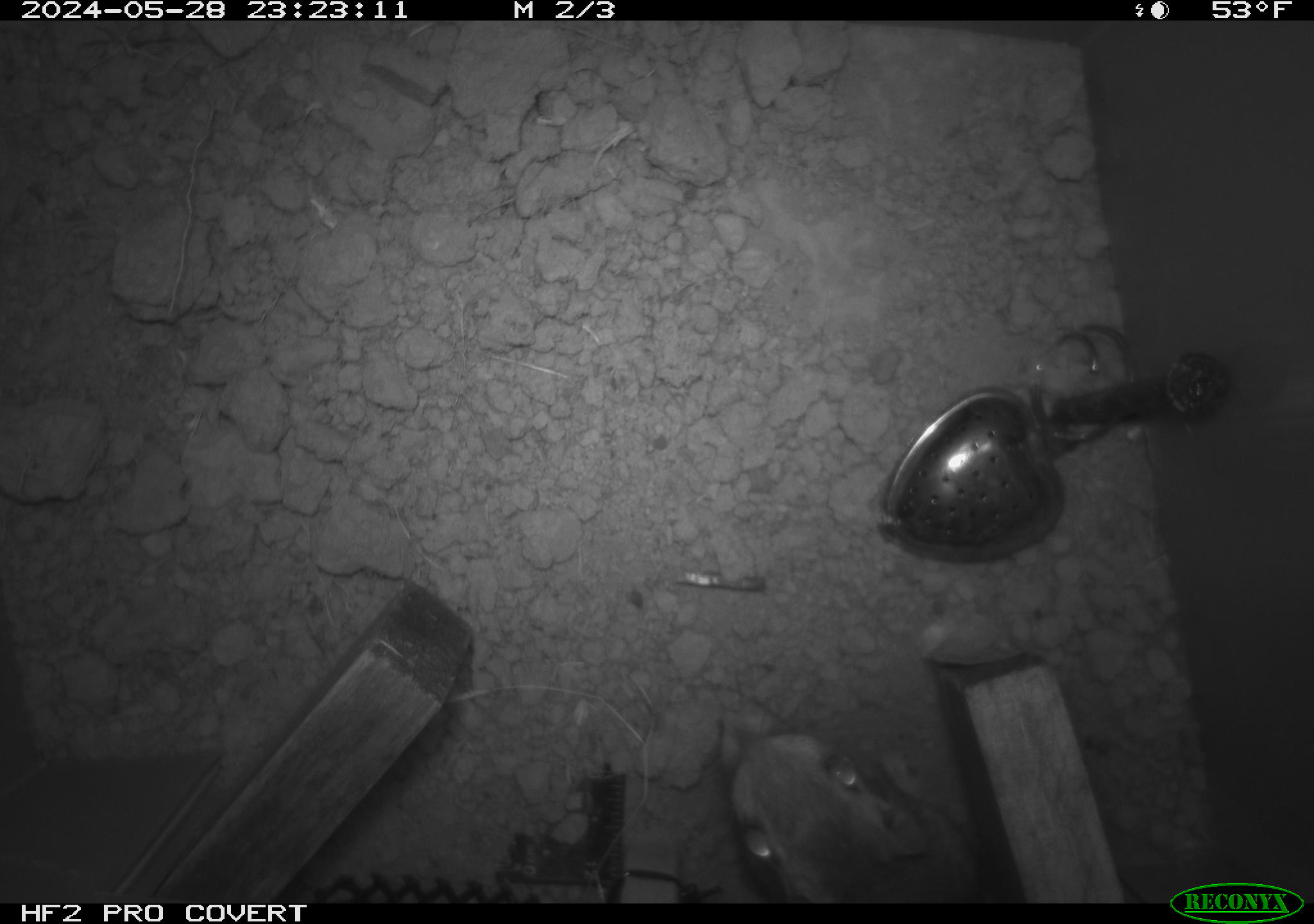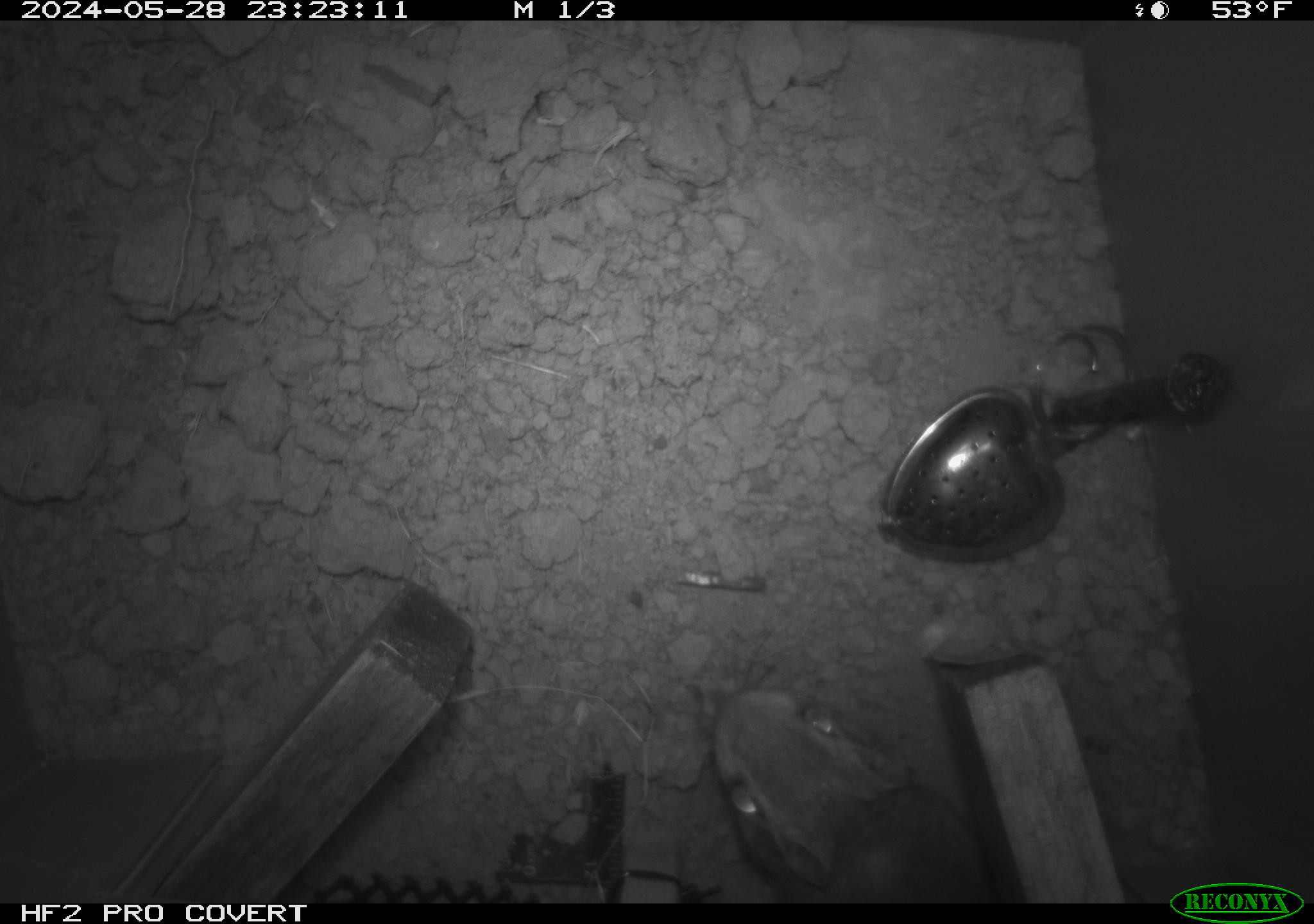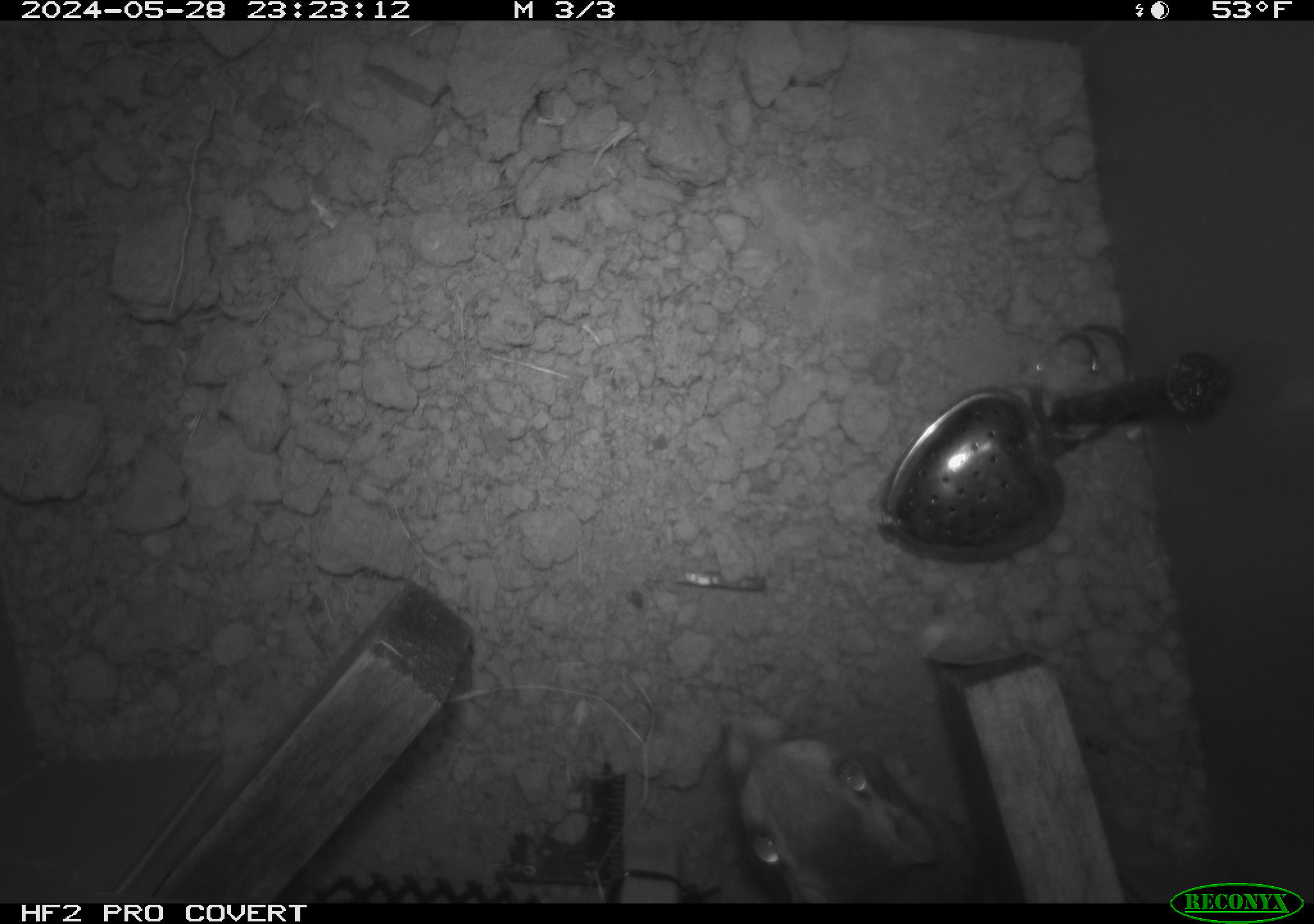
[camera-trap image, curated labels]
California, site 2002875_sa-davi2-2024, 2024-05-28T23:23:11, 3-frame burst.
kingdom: Animalia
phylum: Chordata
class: Mammalia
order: Rodentia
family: Heteromyidae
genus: Dipodomys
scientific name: Dipodomys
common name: kangaroo rats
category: dipodomys species